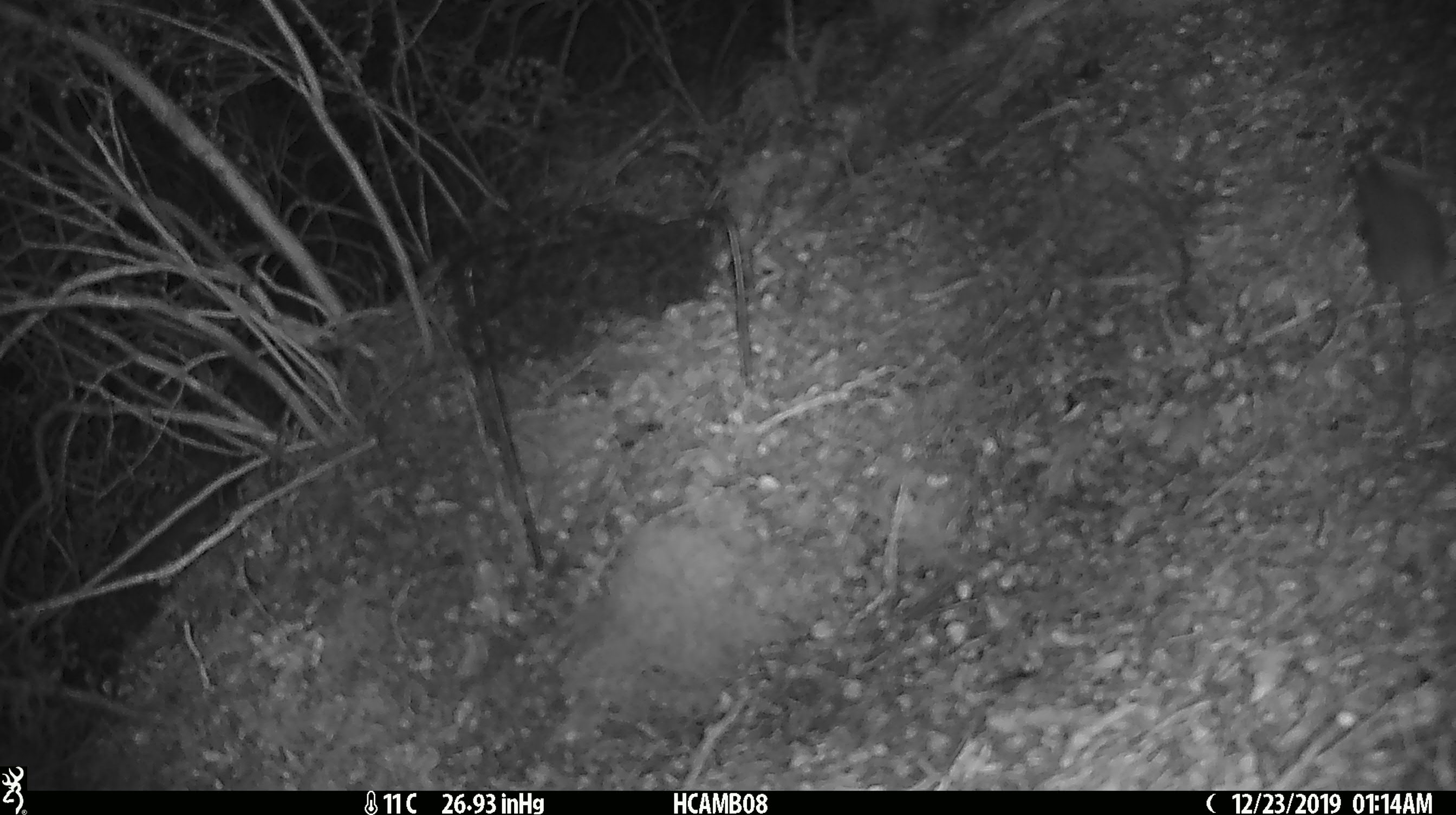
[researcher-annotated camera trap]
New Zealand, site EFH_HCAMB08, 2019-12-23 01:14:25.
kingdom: Animalia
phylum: Chordata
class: Mammalia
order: Rodentia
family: Muridae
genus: Mus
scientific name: Mus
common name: mouse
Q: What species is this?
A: Mouse (Mus).